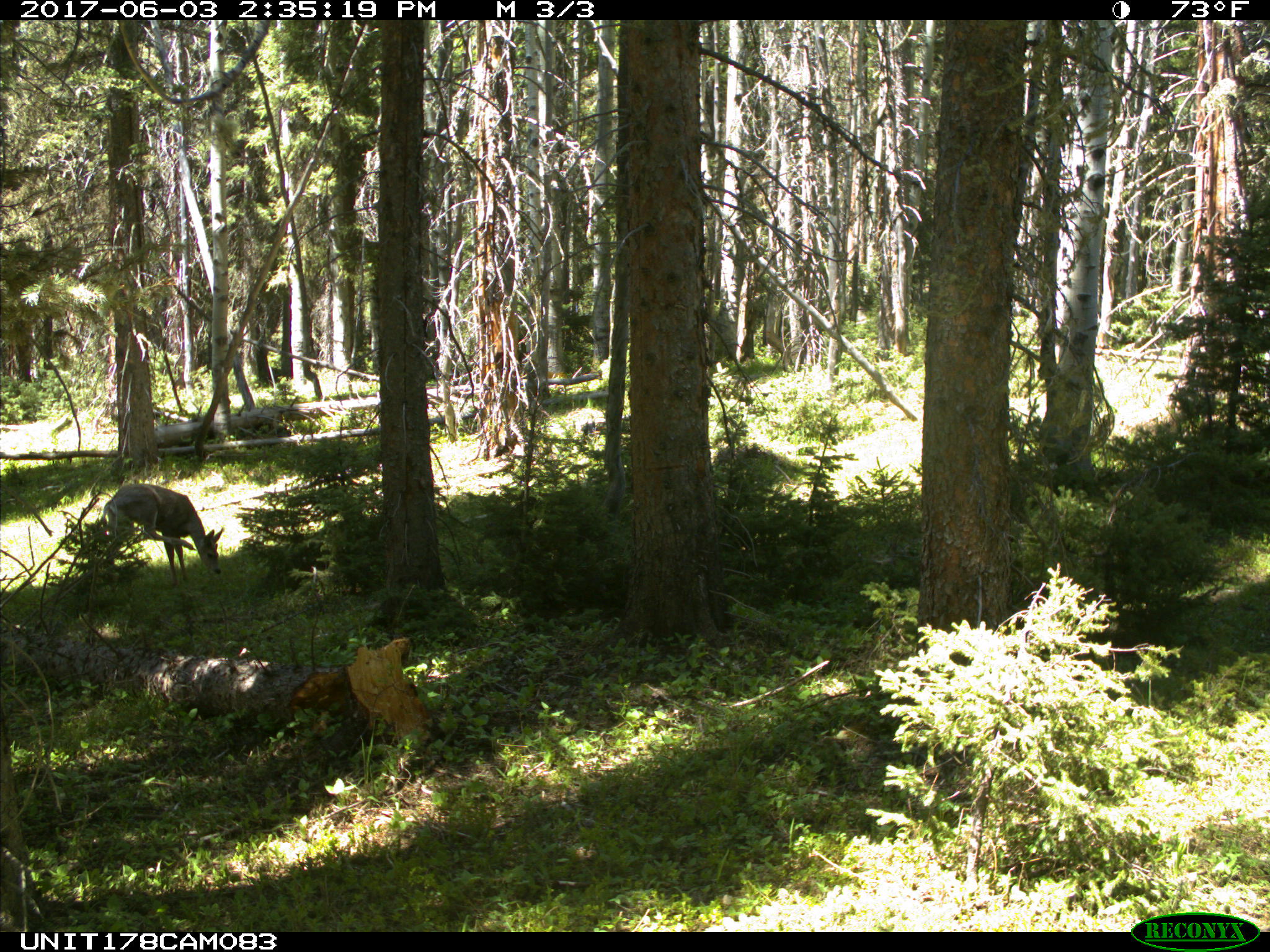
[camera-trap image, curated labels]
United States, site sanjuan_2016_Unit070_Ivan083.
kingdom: Animalia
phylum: Chordata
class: Mammalia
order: Artiodactyla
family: Cervidae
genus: Odocoileus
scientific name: Odocoileus hemionus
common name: mule deer